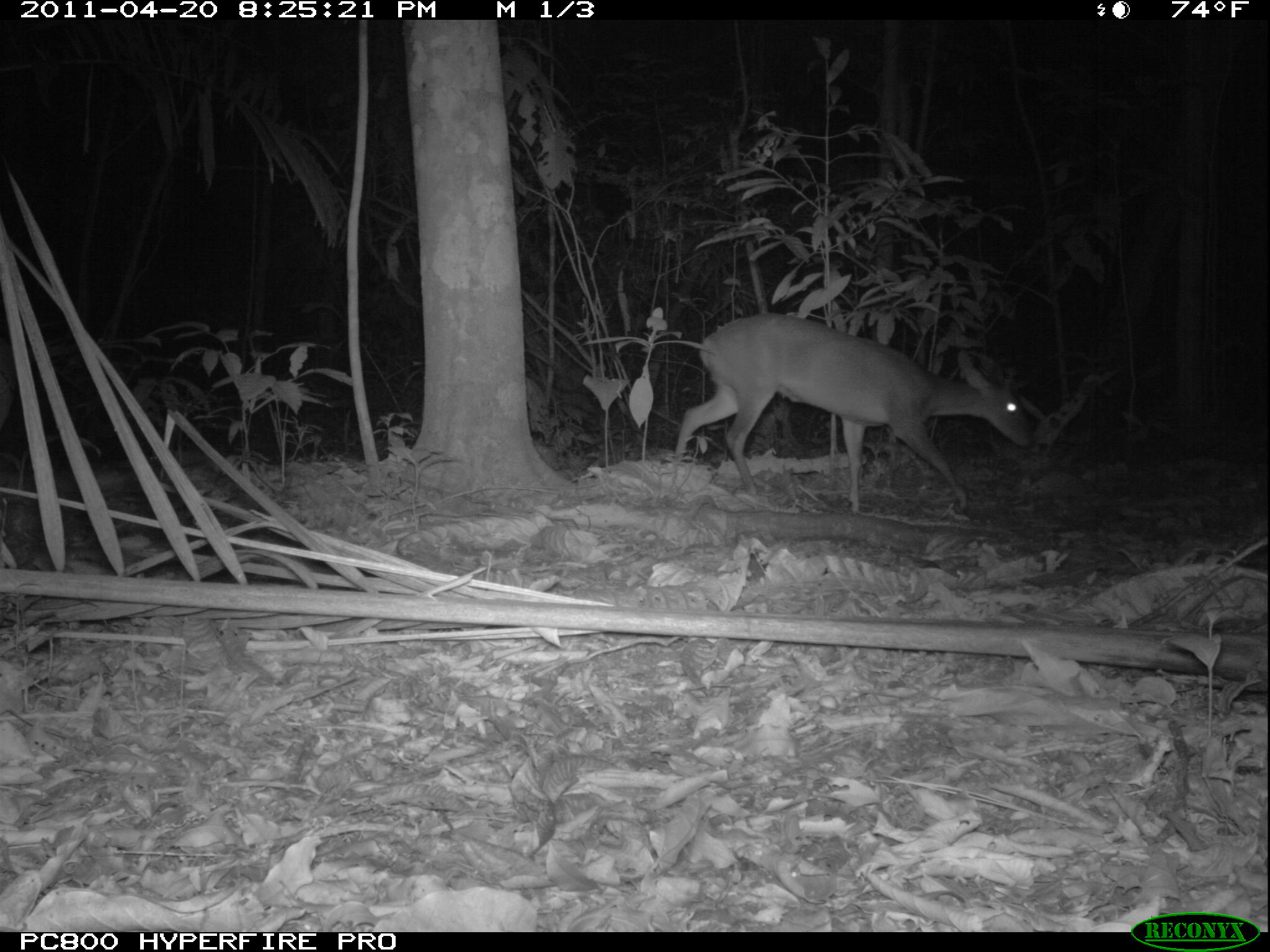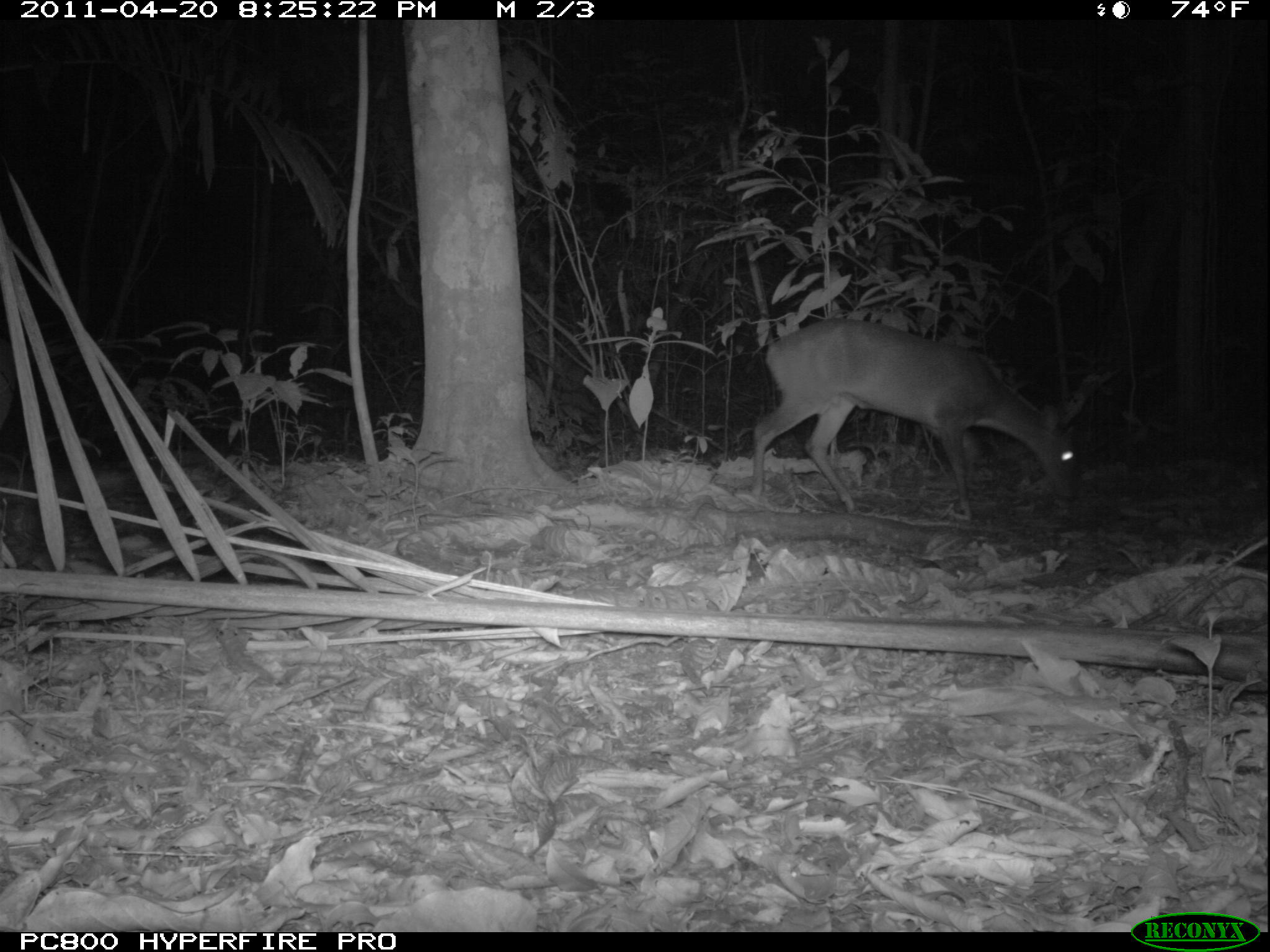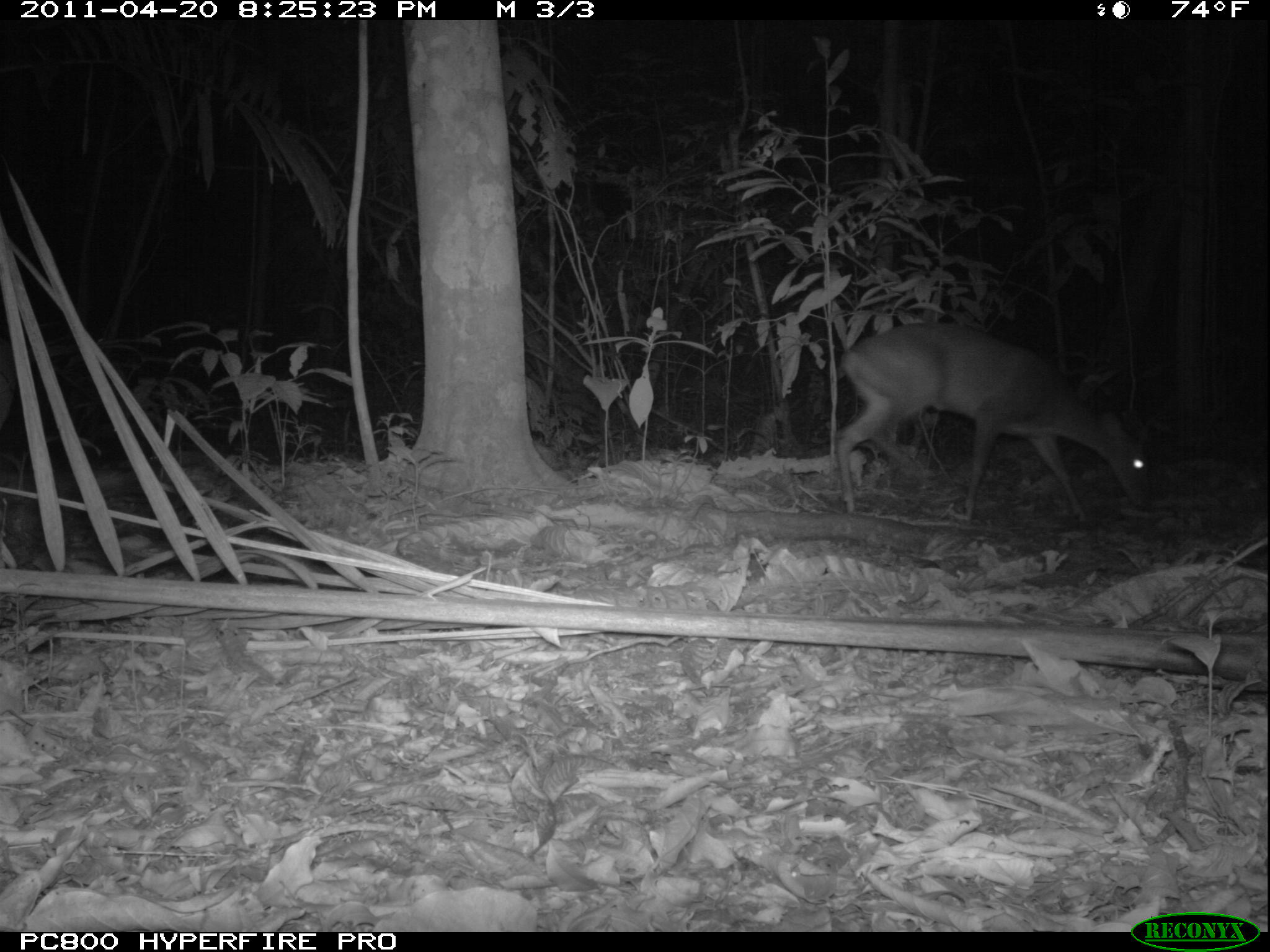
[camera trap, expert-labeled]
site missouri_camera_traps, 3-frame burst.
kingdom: Animalia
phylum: Chordata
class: Mammalia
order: Artiodactyla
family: Cervidae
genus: Mazama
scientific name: Mazama americana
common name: red brocket deer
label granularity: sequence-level